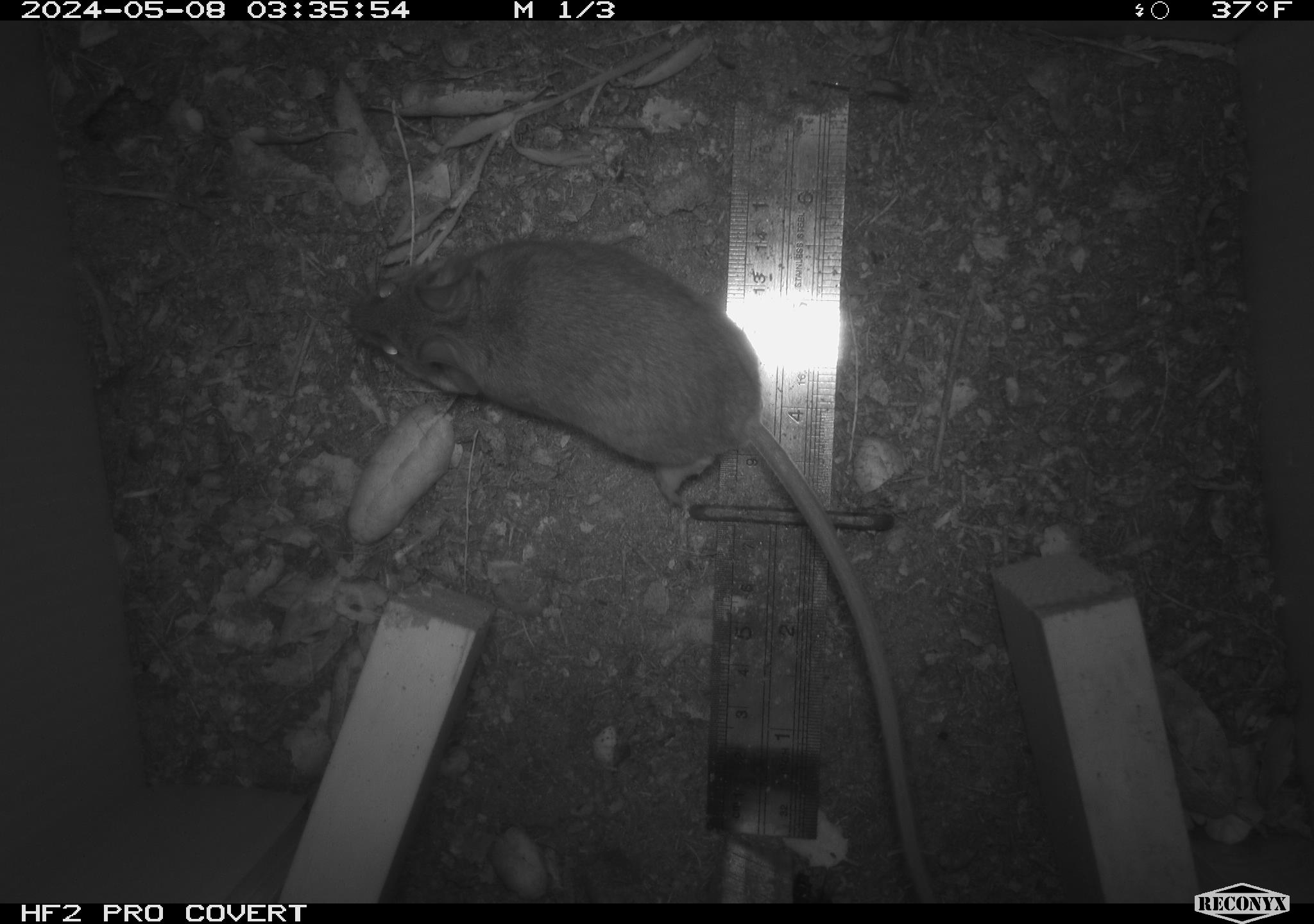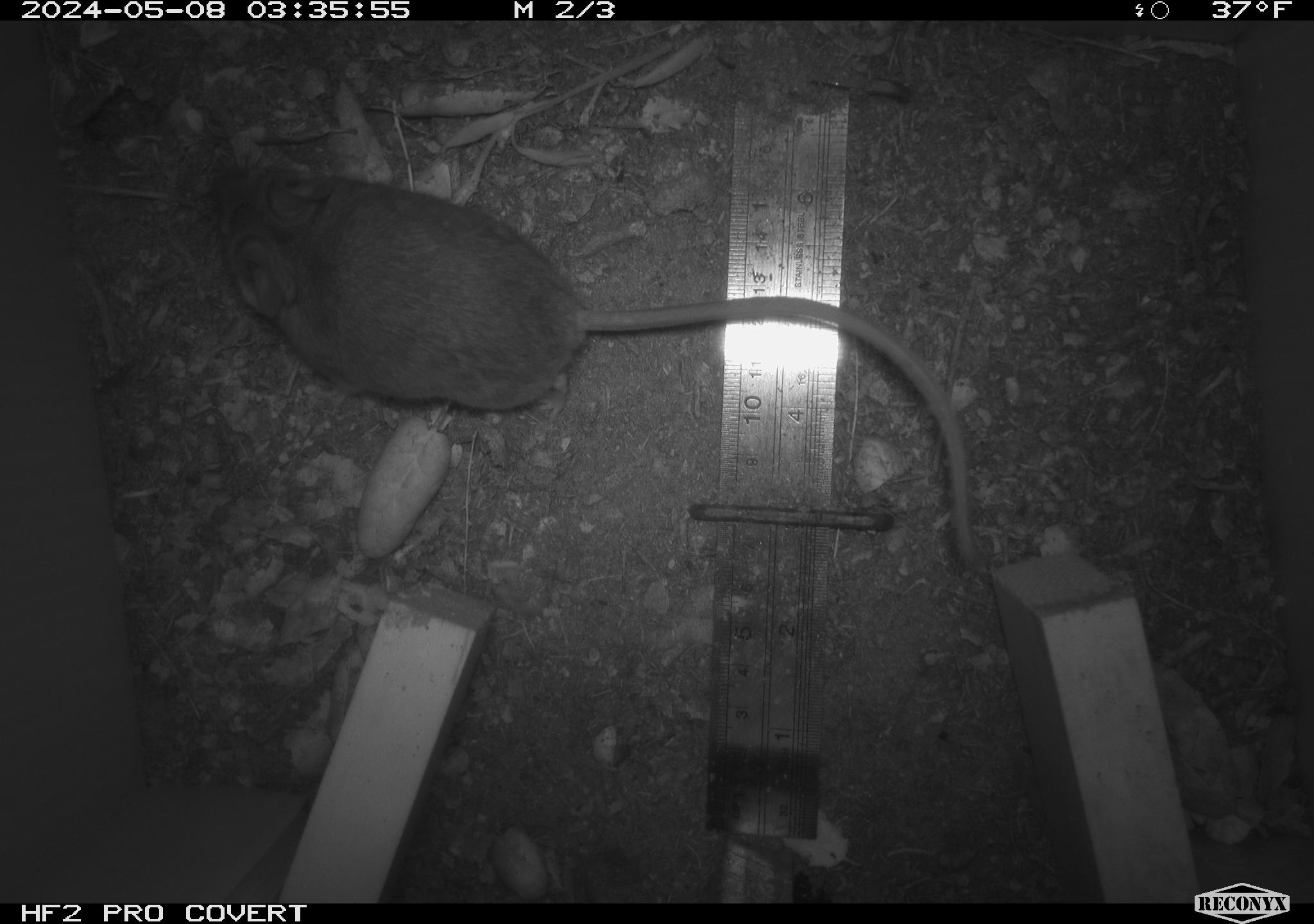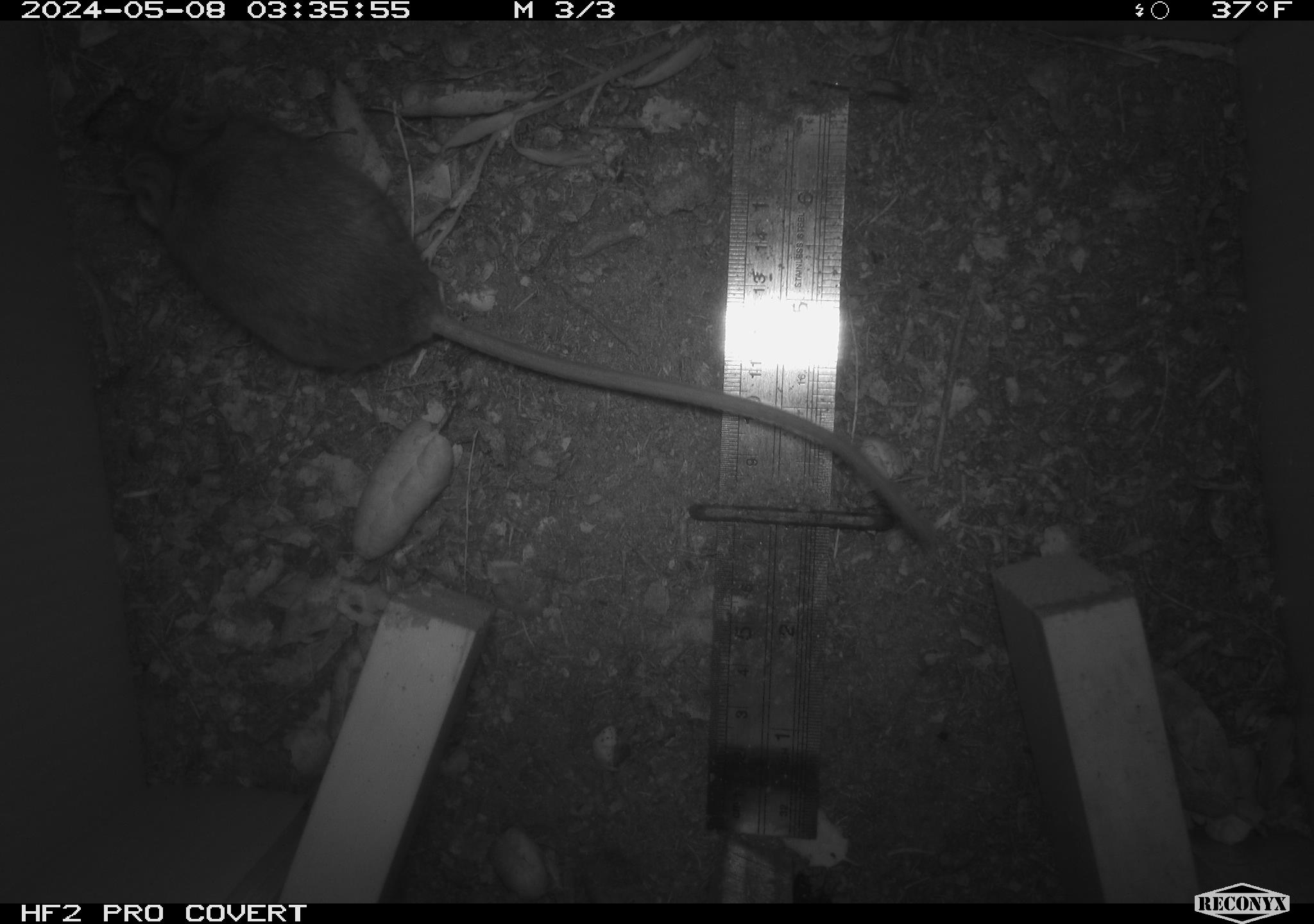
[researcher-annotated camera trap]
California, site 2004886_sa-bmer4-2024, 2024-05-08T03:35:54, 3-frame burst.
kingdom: Animalia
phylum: Chordata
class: Mammalia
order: Rodentia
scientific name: Rodentia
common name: mouse species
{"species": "mouse species (Rodentia)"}